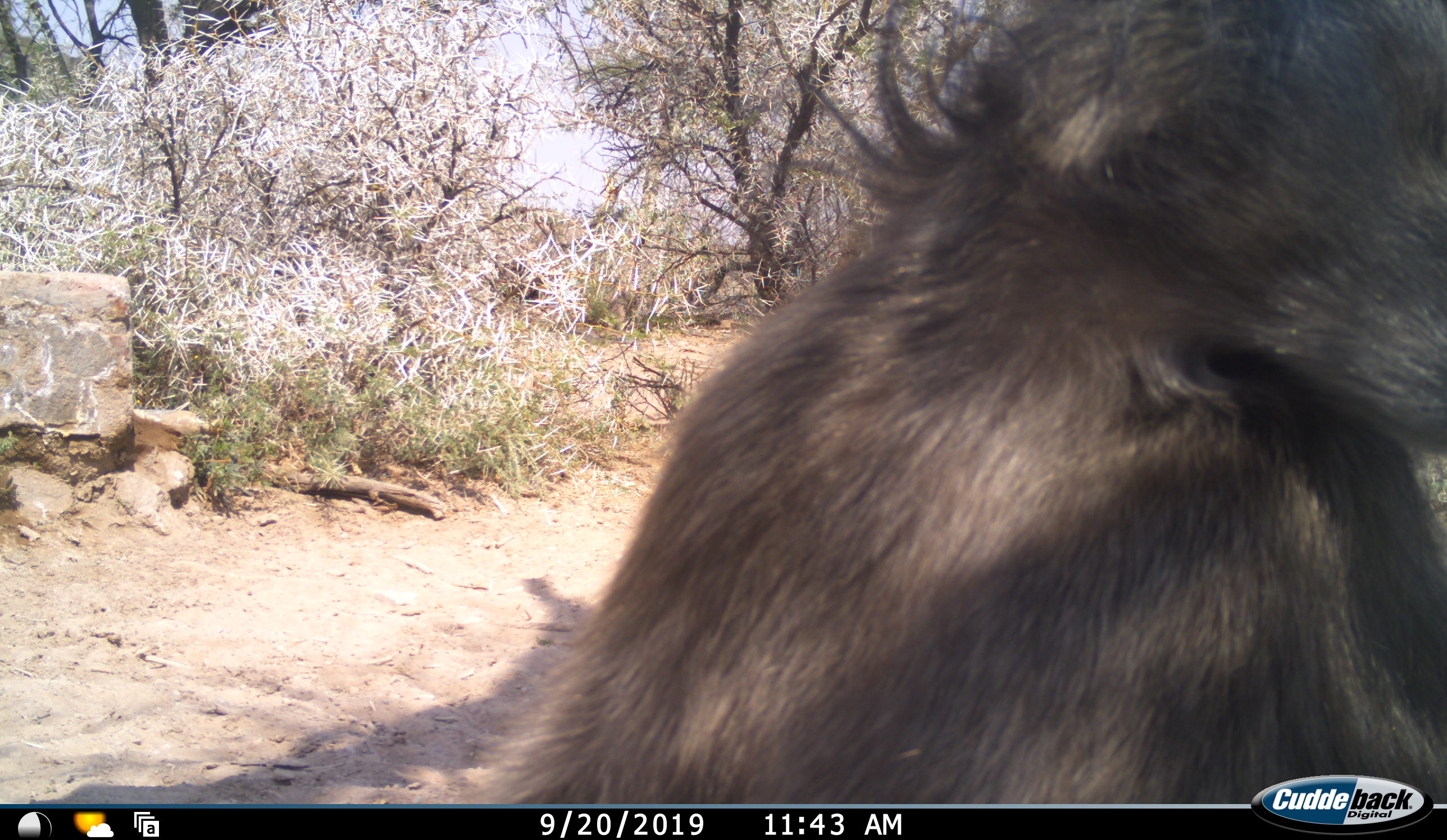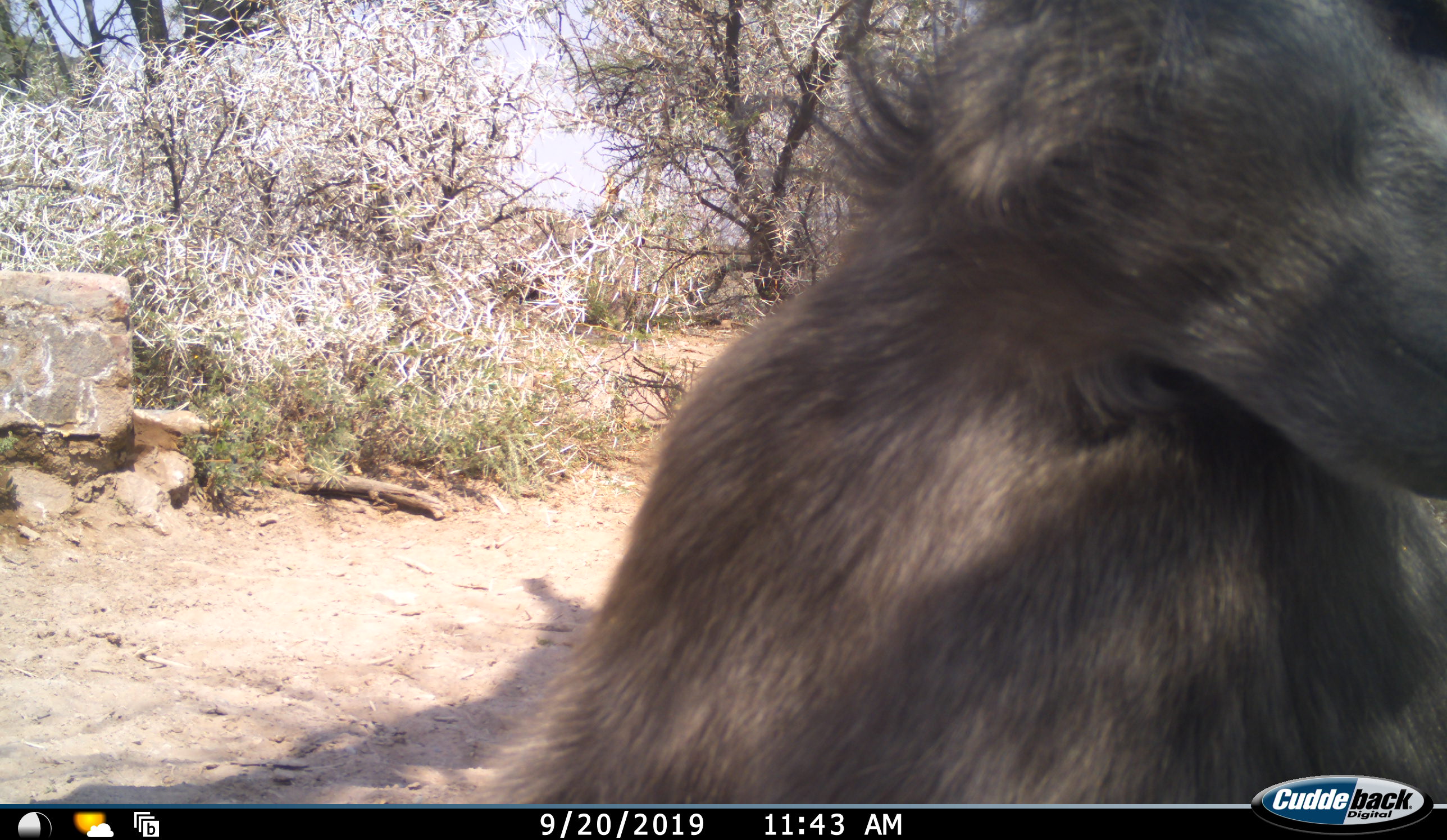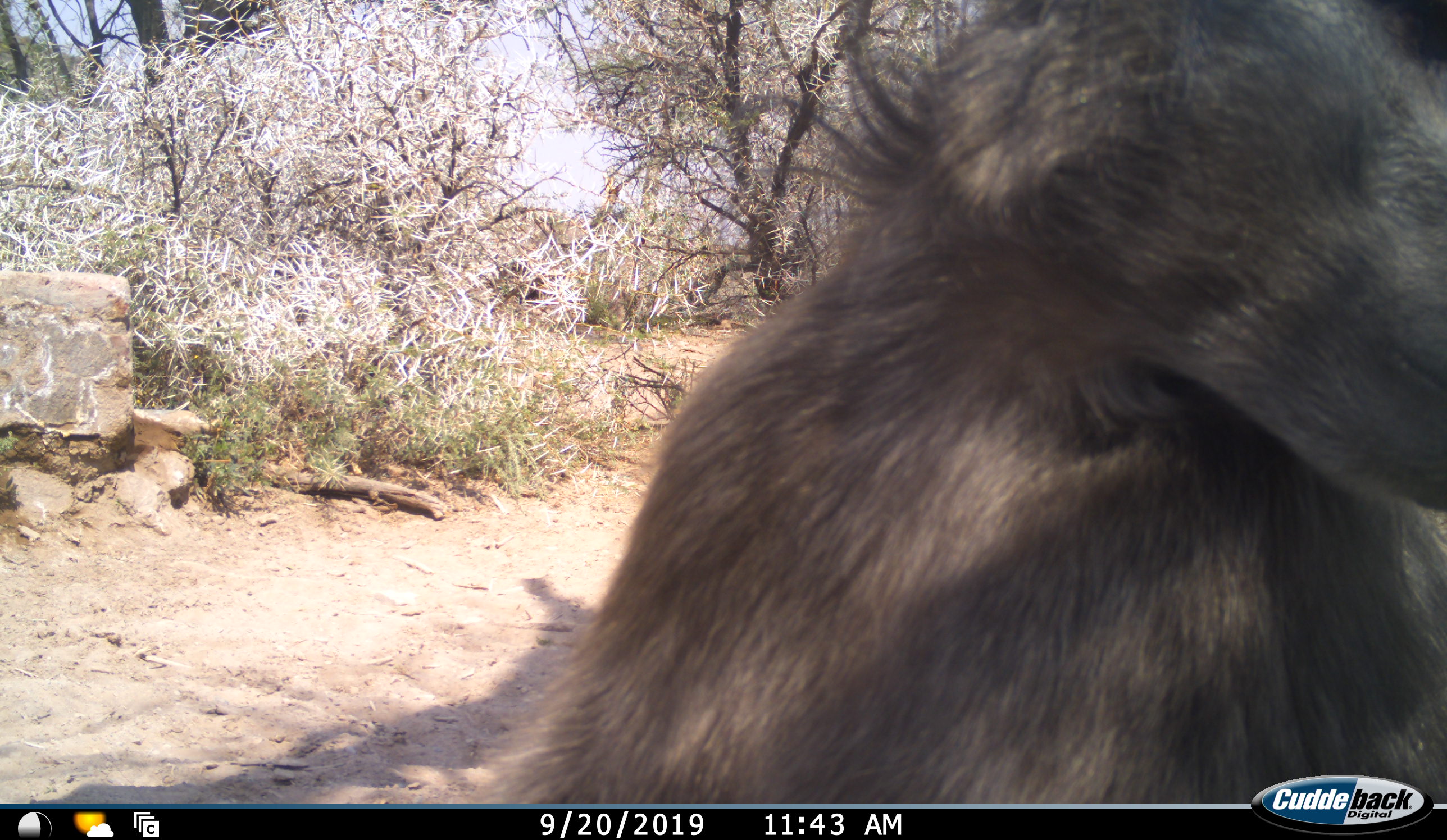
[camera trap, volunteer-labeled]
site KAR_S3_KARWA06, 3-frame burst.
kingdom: Animalia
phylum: Chordata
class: Mammalia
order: Primates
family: Cercopithecidae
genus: Papio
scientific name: Papio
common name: baboon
Baboon (Papio), count 1. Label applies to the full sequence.